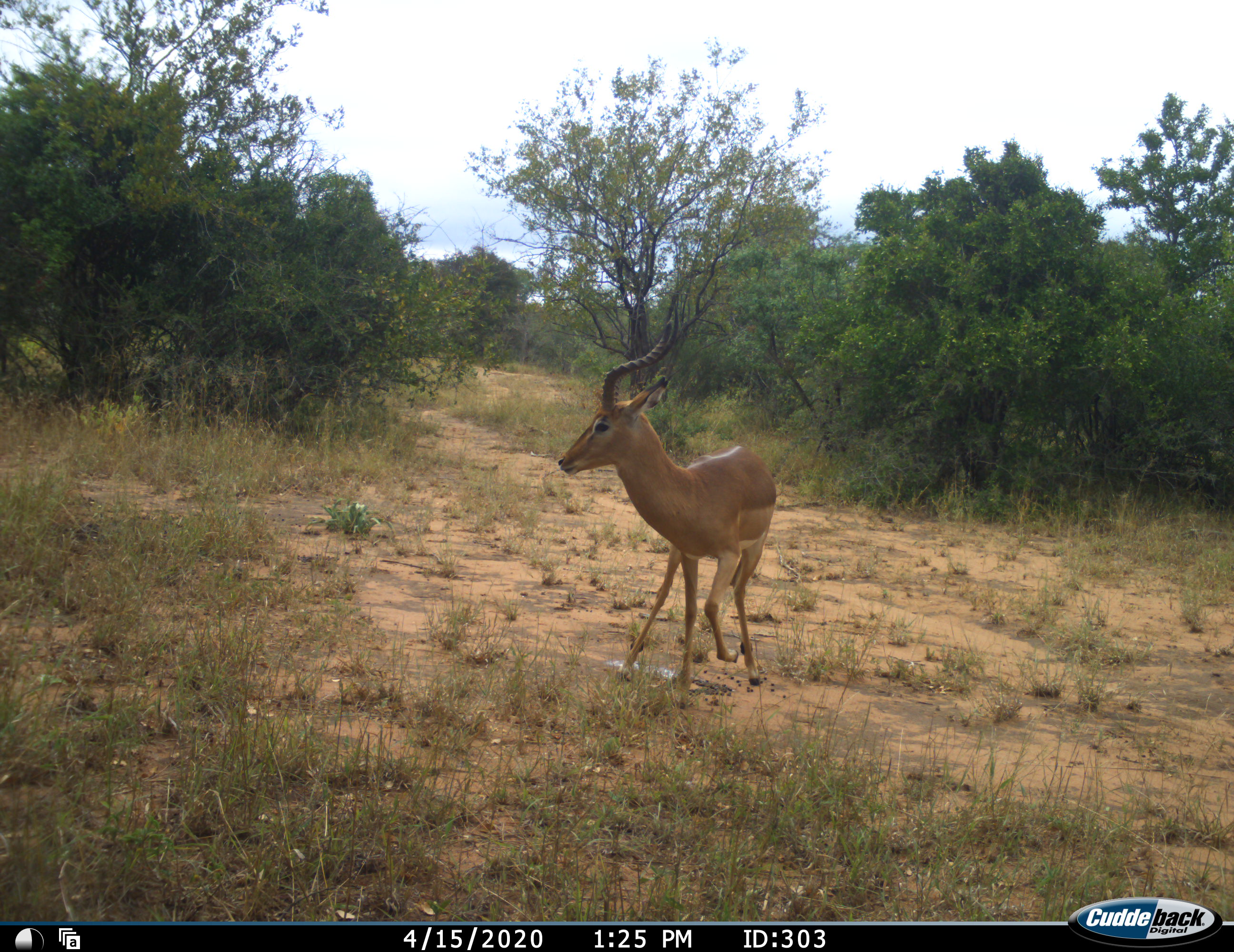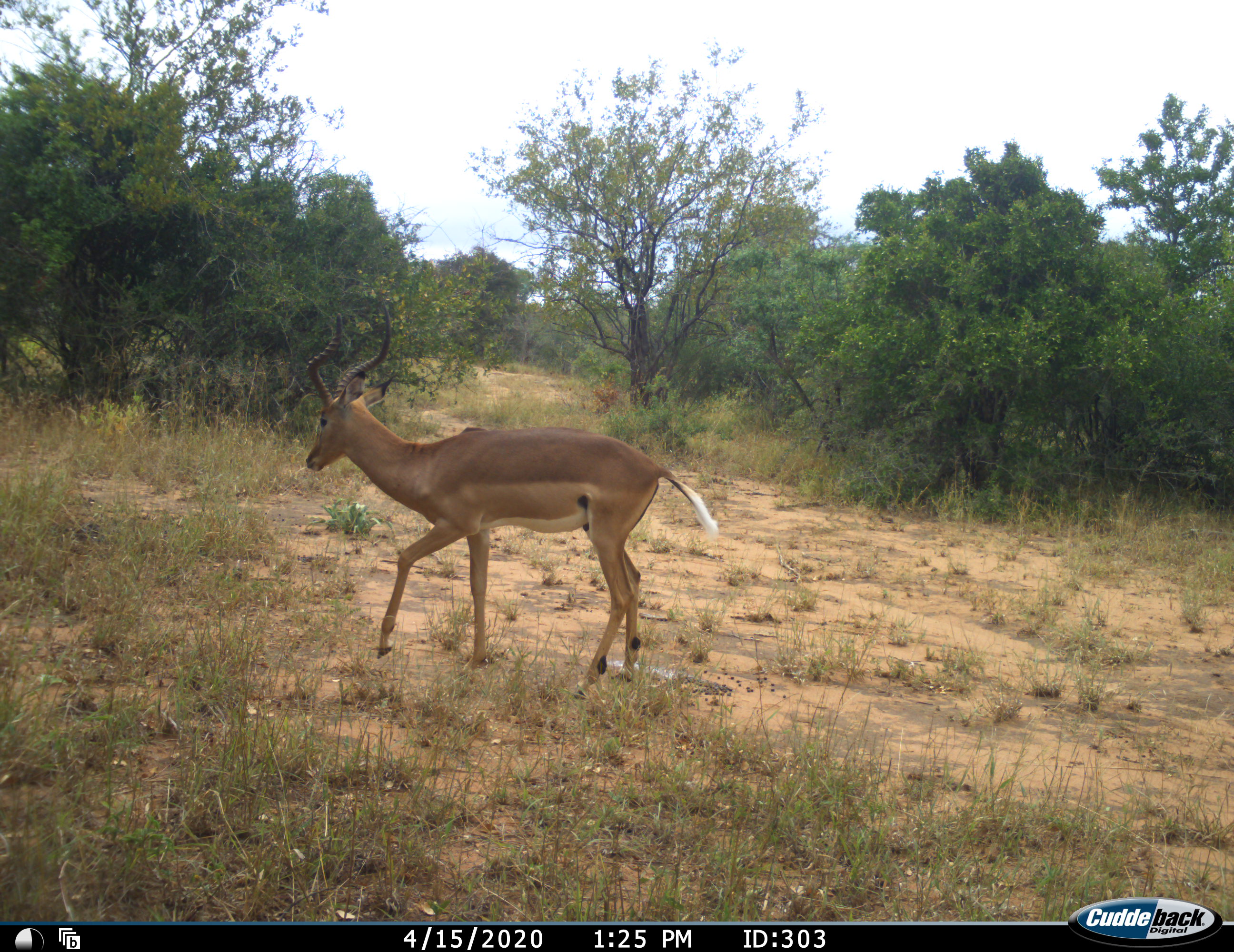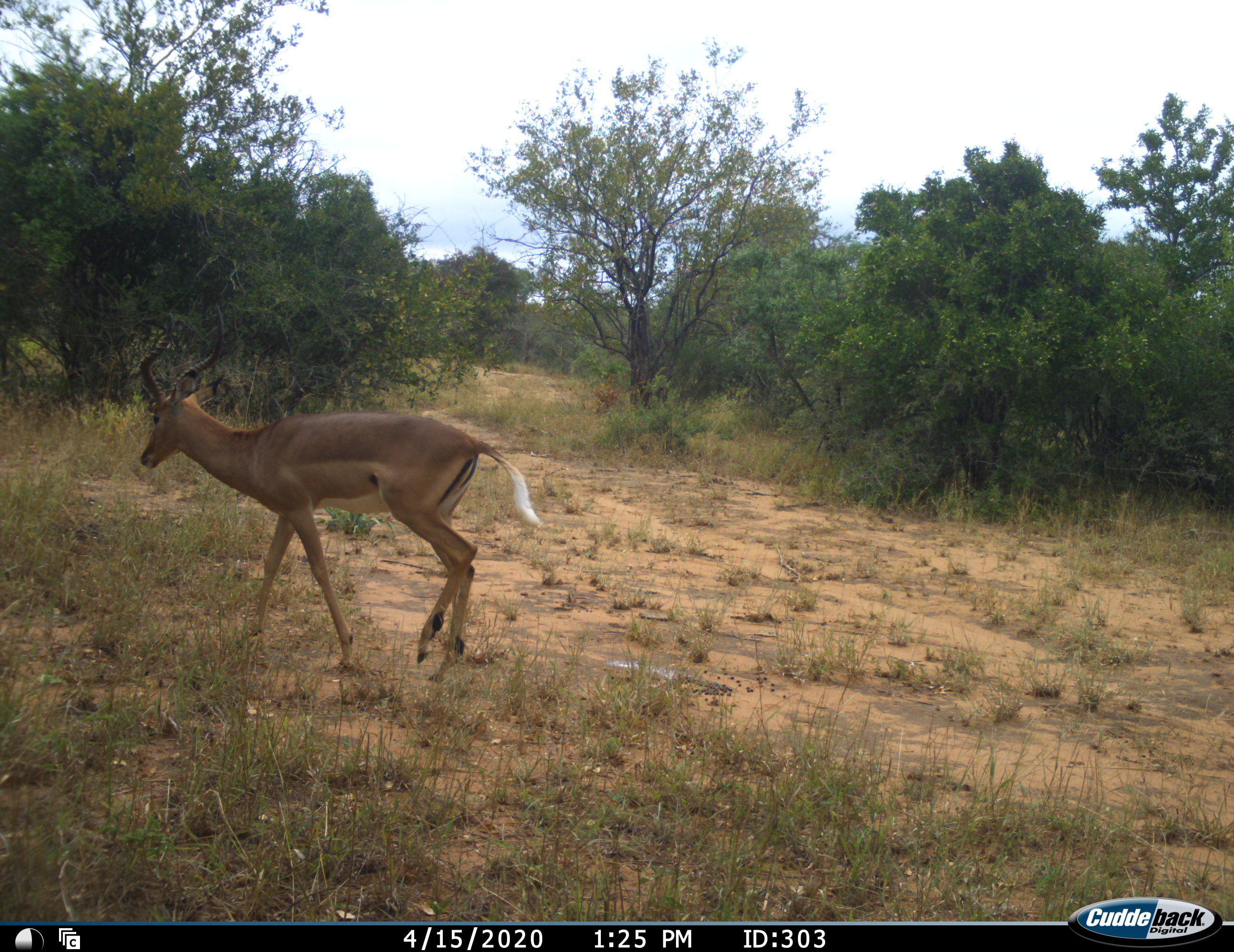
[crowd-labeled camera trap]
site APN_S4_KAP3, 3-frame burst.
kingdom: Animalia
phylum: Chordata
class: Mammalia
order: Artiodactyla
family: Bovidae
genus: Aepyceros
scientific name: Aepyceros melampus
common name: impala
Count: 1.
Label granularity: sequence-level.